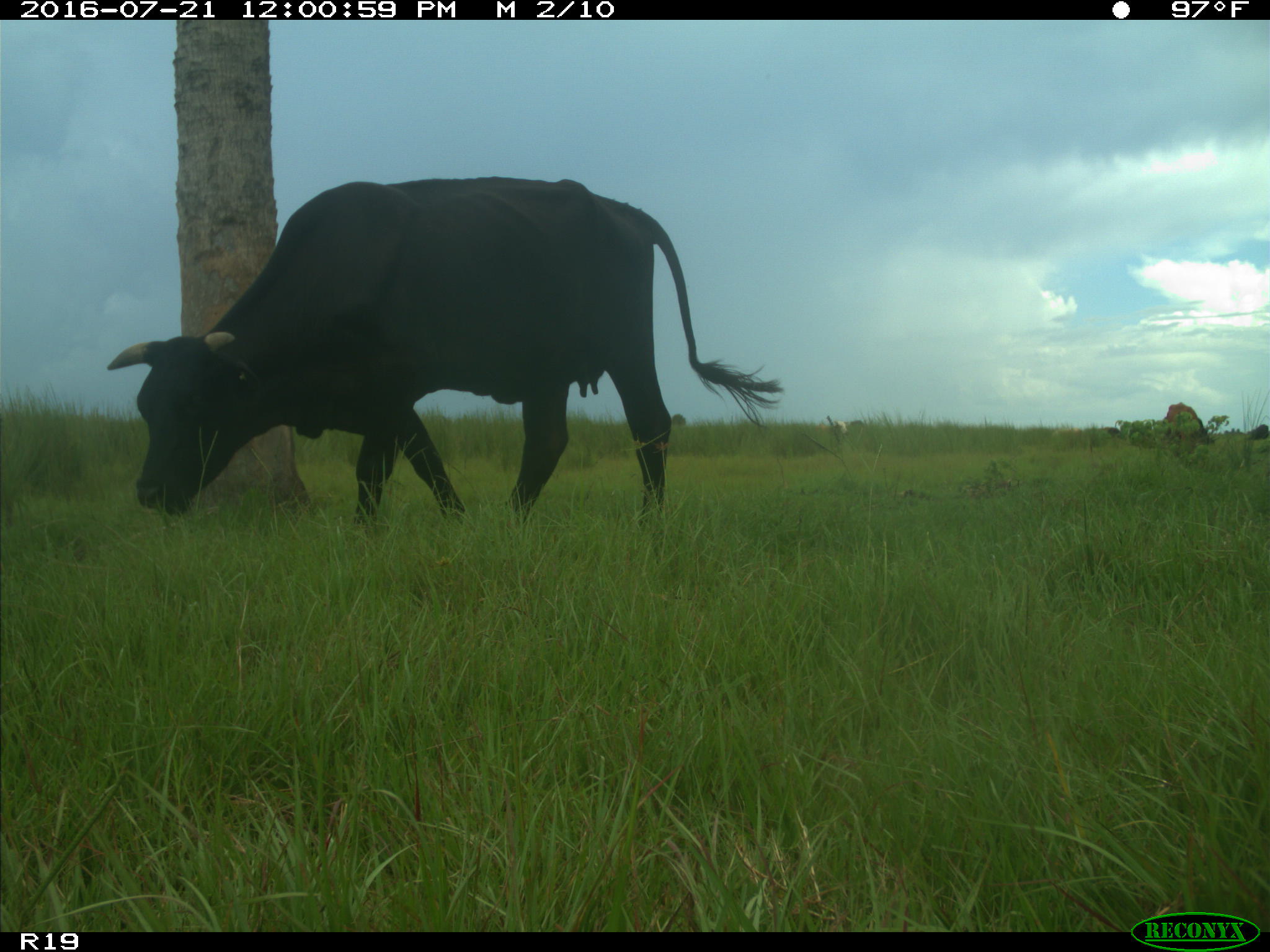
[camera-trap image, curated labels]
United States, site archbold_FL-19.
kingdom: Animalia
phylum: Chordata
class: Mammalia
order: Artiodactyla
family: Bovidae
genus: Bos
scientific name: Bos taurus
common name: domestic cow